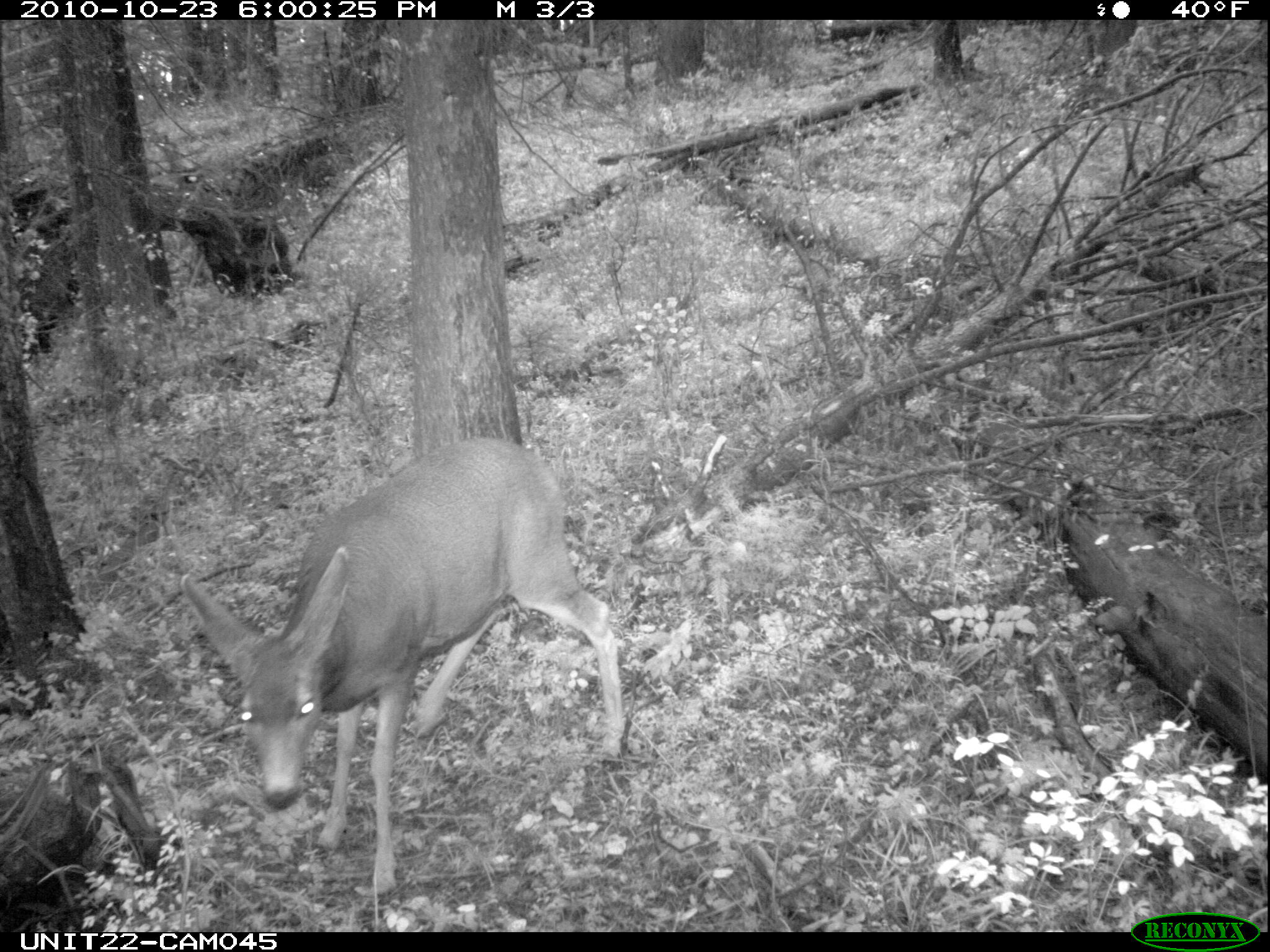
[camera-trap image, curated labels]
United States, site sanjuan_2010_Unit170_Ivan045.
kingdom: Animalia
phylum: Chordata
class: Mammalia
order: Artiodactyla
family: Cervidae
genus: Odocoileus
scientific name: Odocoileus hemionus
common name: mule deer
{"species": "Odocoileus hemionus (mule deer)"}